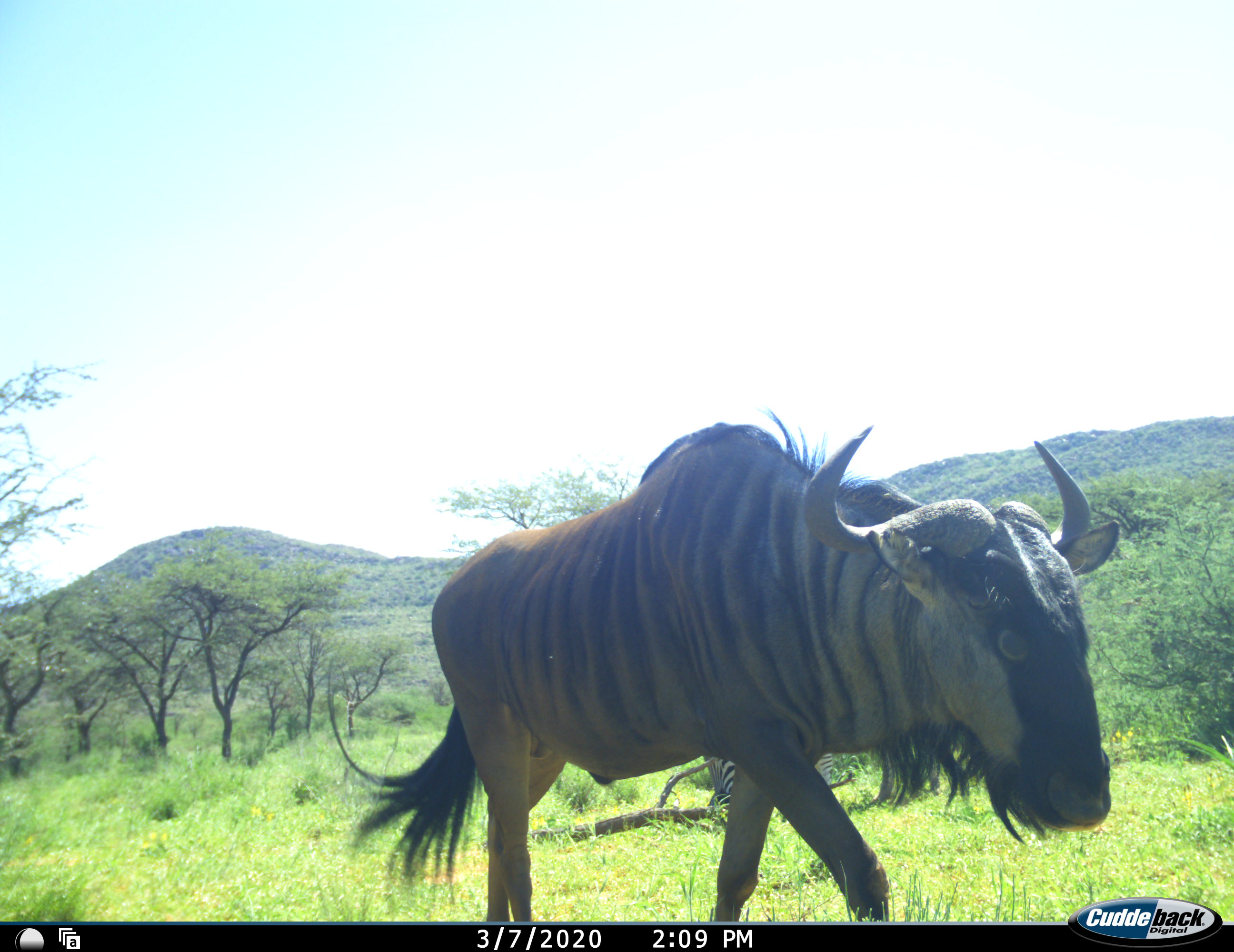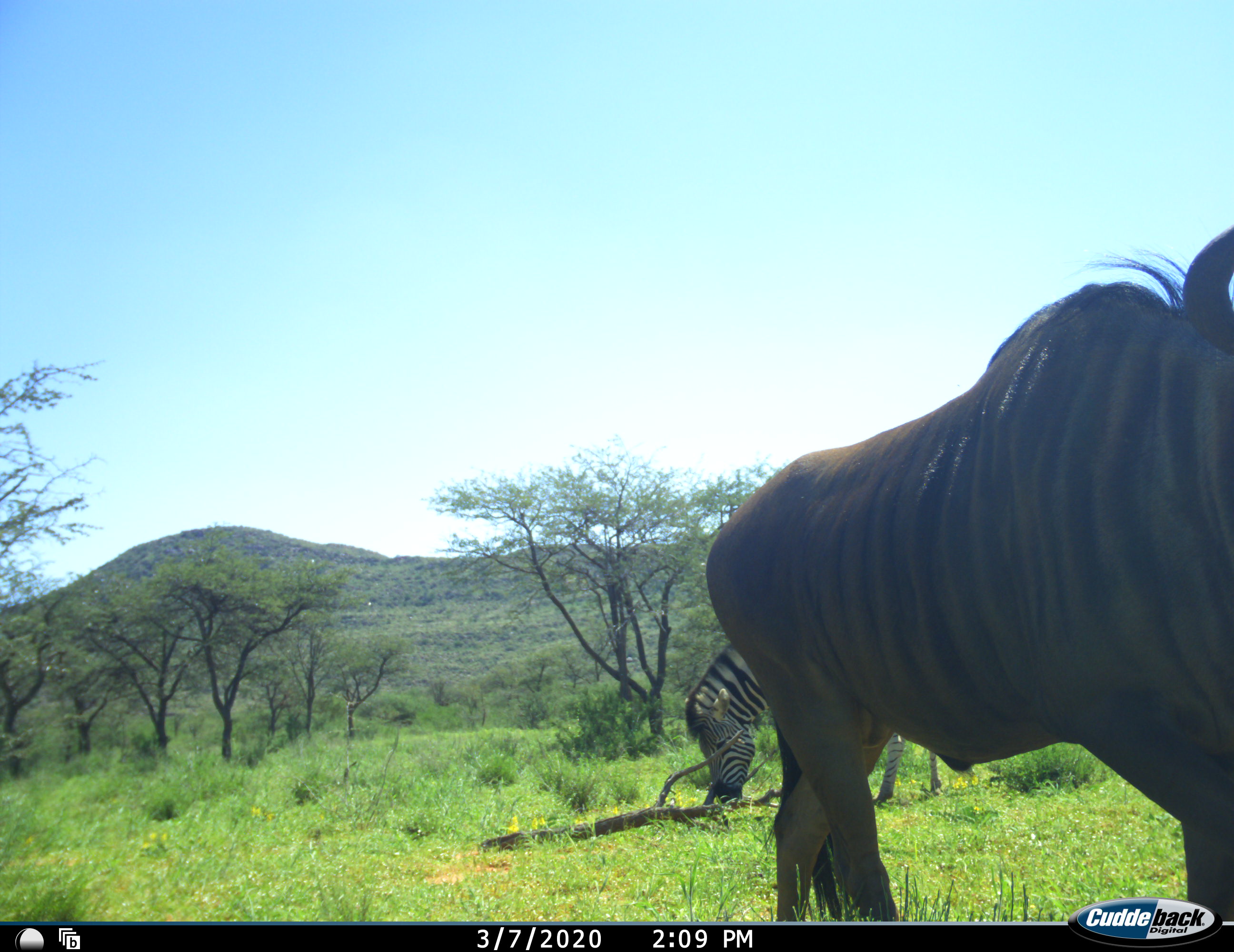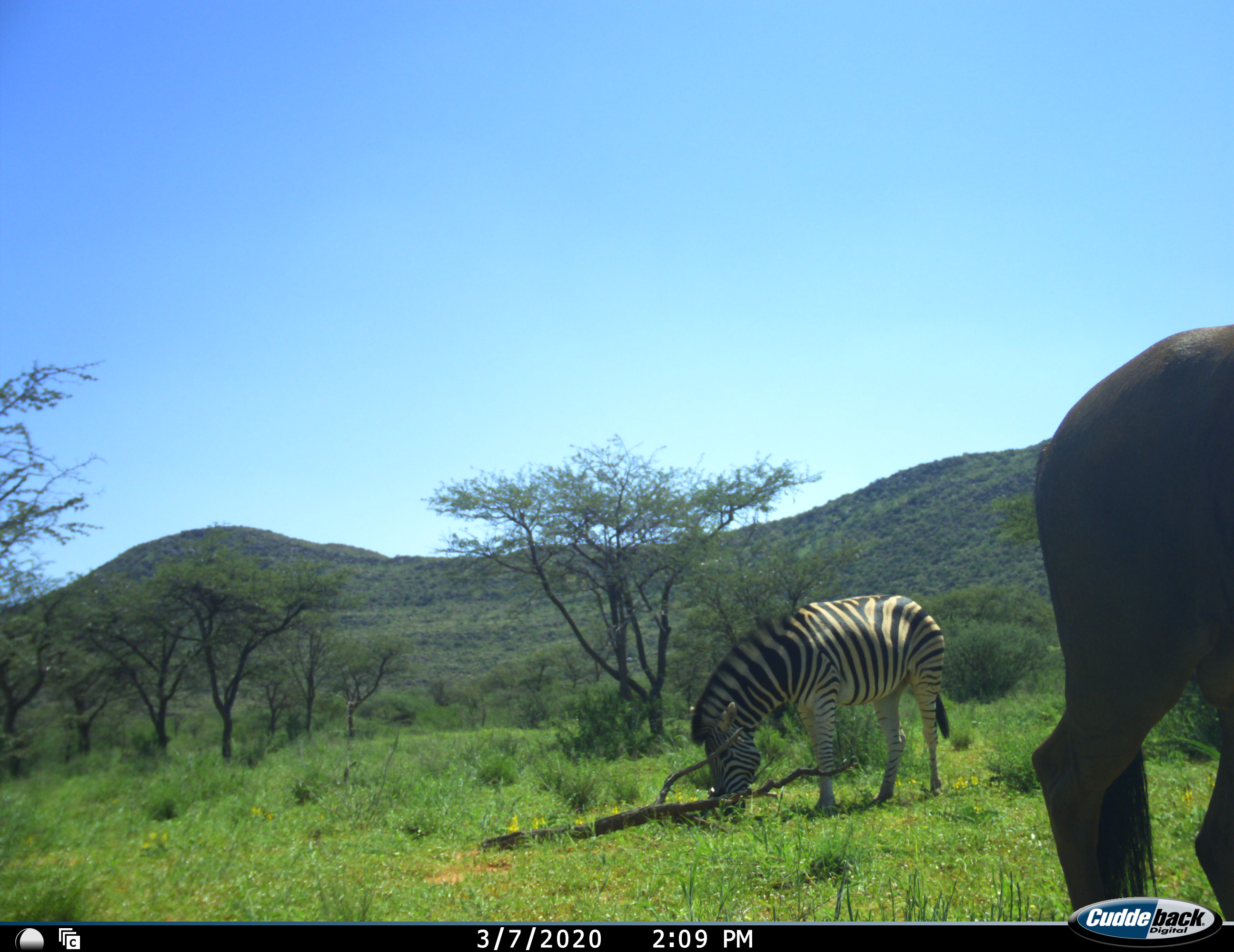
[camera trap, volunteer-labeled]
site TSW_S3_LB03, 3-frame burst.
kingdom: Animalia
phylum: Chordata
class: Mammalia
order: Artiodactyla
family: Bovidae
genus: Connochaetes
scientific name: Connochaetes taurinus taurinus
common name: blue wildebeest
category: wildebeestblue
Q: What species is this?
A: Wildebeestblue (blue wildebeest) (Connochaetes taurinus taurinus).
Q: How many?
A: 1.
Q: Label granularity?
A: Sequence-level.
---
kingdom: Animalia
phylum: Chordata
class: Mammalia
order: Perissodactyla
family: Equidae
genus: Equus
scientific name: Equus quagga burchellii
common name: burchell's zebra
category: zebraburchells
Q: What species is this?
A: Zebraburchells (burchell's zebra) (Equus quagga burchellii).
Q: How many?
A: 1.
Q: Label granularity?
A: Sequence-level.